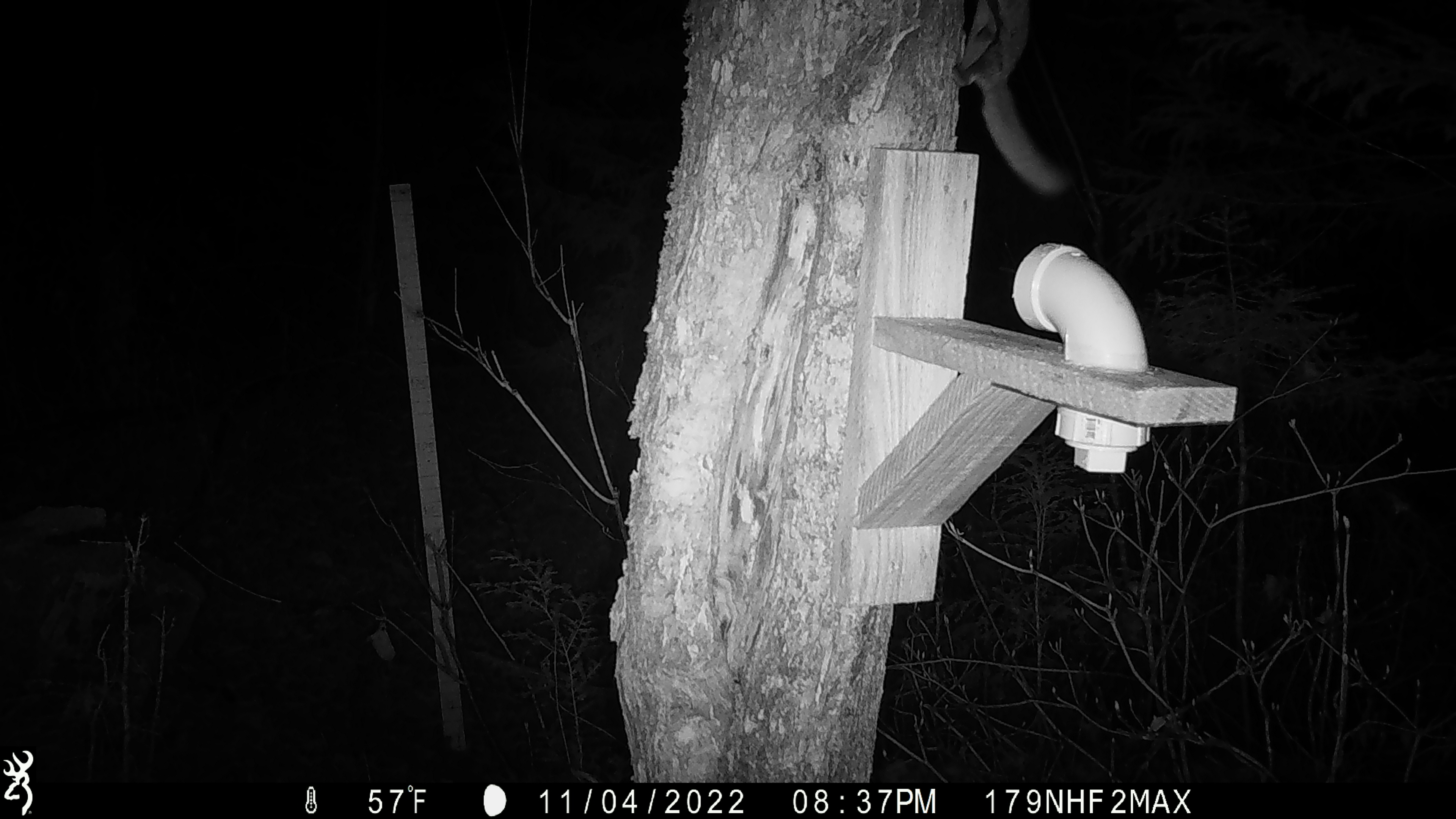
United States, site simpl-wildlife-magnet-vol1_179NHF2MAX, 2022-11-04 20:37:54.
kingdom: Animalia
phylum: Chordata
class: Mammalia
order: Rodentia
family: Sciuridae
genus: Glaucomys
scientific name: Glaucomys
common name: flying squirrel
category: flying squirrel sp.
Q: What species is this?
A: Flying squirrel sp. (flying squirrel) (Glaucomys).